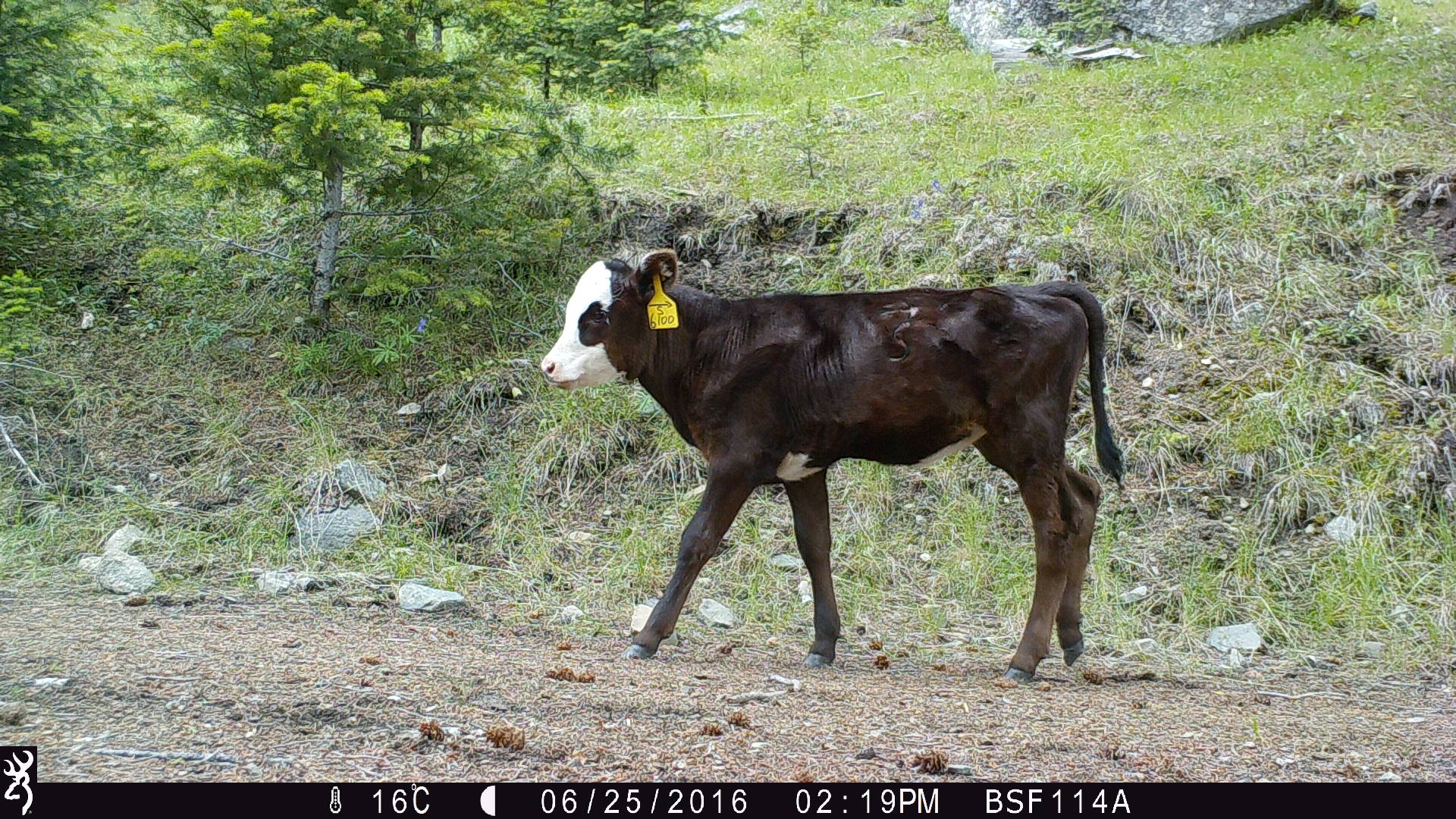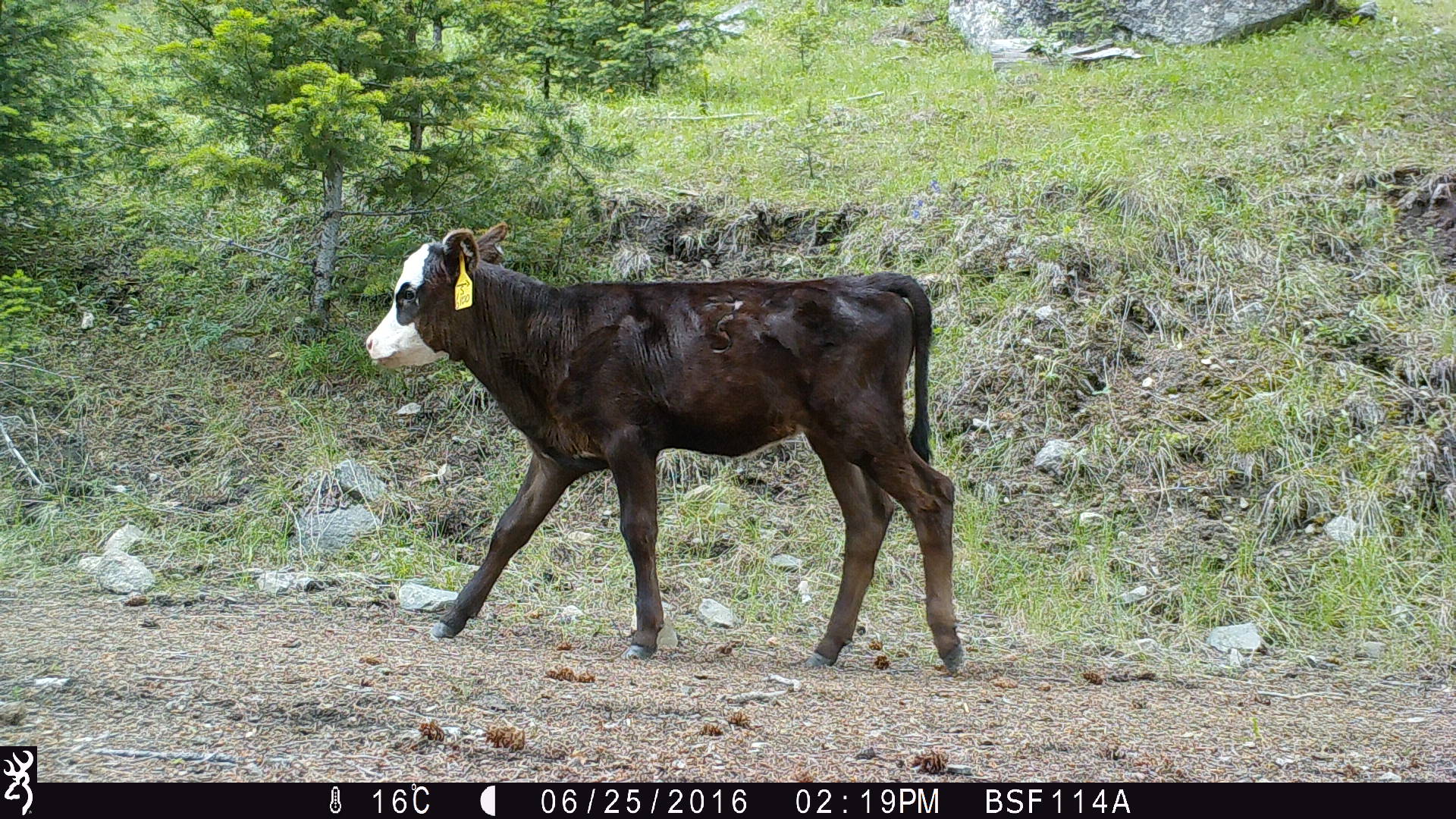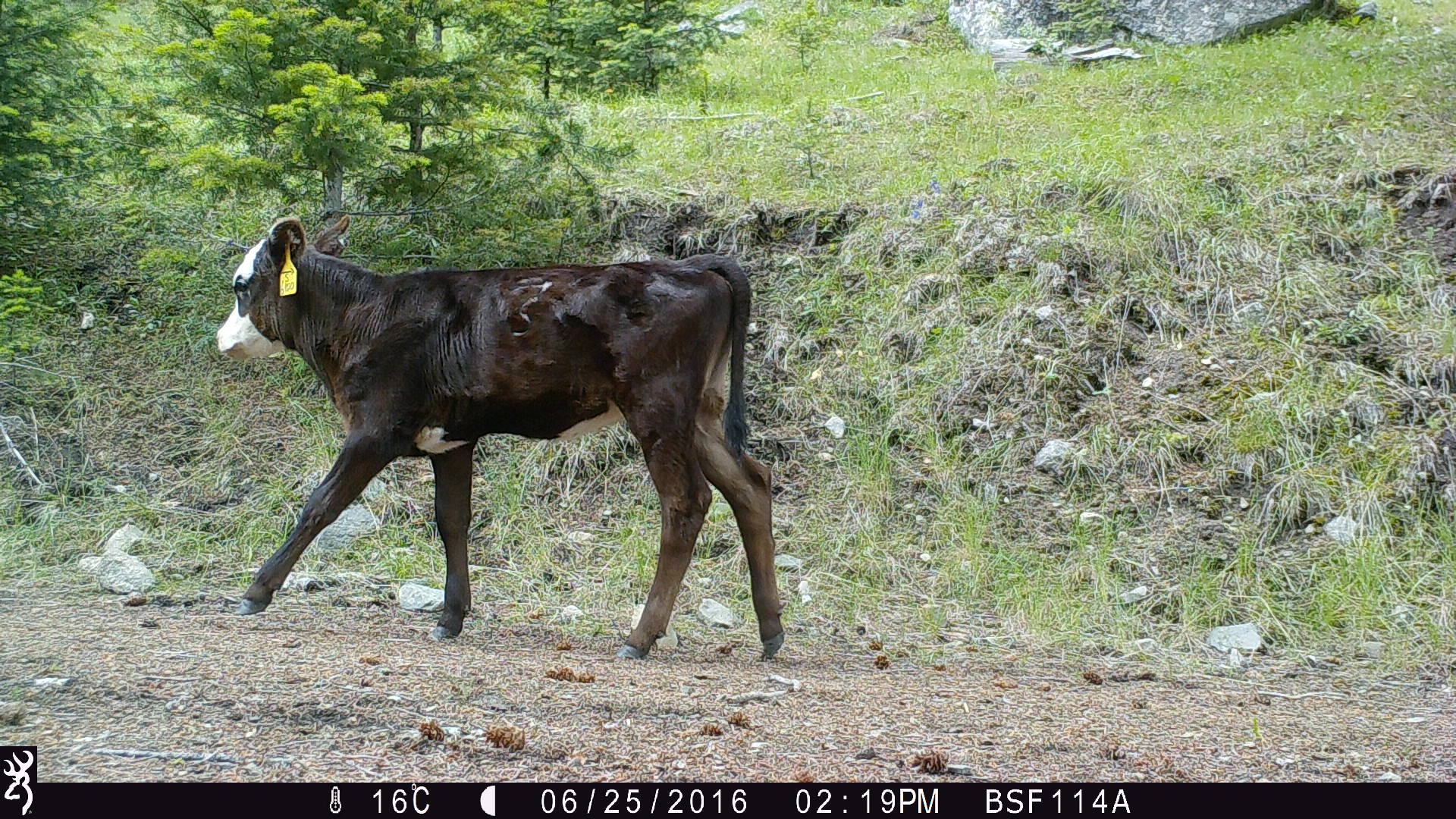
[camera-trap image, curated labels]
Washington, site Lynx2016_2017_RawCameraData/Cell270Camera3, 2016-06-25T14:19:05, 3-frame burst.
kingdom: Animalia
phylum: Chordata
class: Mammalia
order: Artiodactyla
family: Bovidae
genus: Bos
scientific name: Bos taurus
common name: domestic cattle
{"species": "domestic cattle (Bos taurus)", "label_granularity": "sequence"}